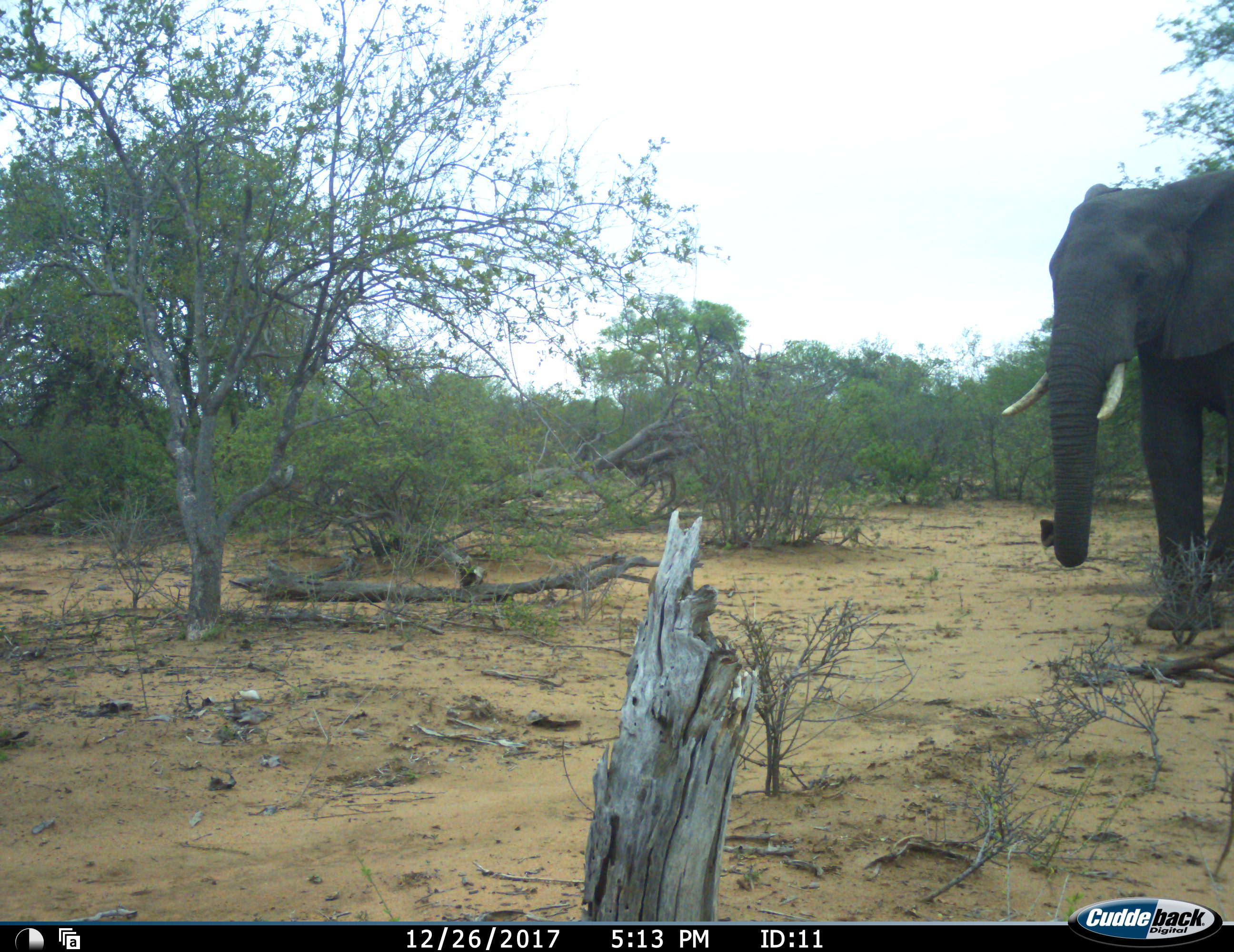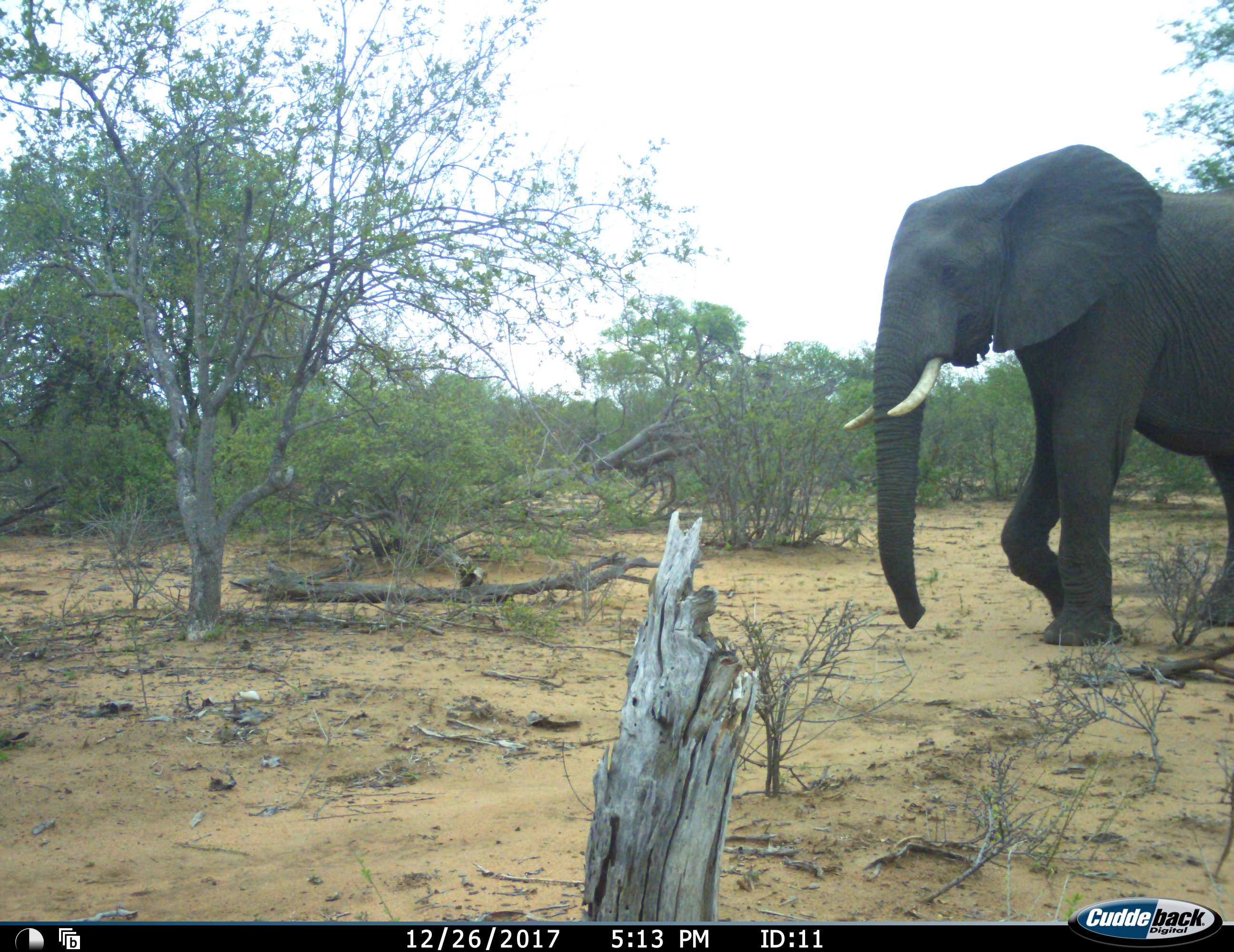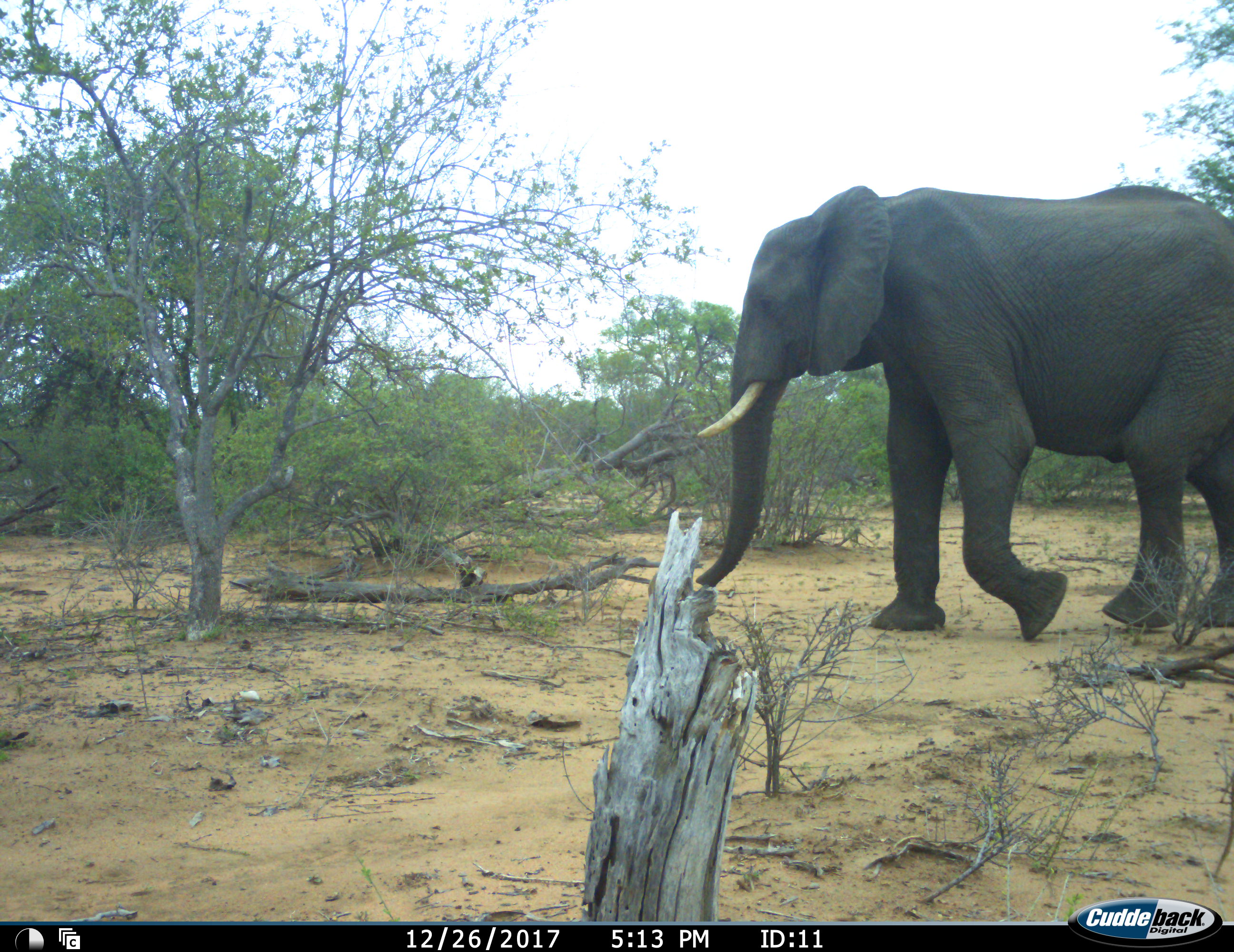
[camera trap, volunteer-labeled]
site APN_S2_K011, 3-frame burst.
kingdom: Animalia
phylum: Chordata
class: Mammalia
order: Proboscidea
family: Elephantidae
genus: Loxodonta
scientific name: Loxodonta africana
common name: african bush elephant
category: elephant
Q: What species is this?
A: Elephant (african bush elephant) (Loxodonta africana).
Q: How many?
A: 1.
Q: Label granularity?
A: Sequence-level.